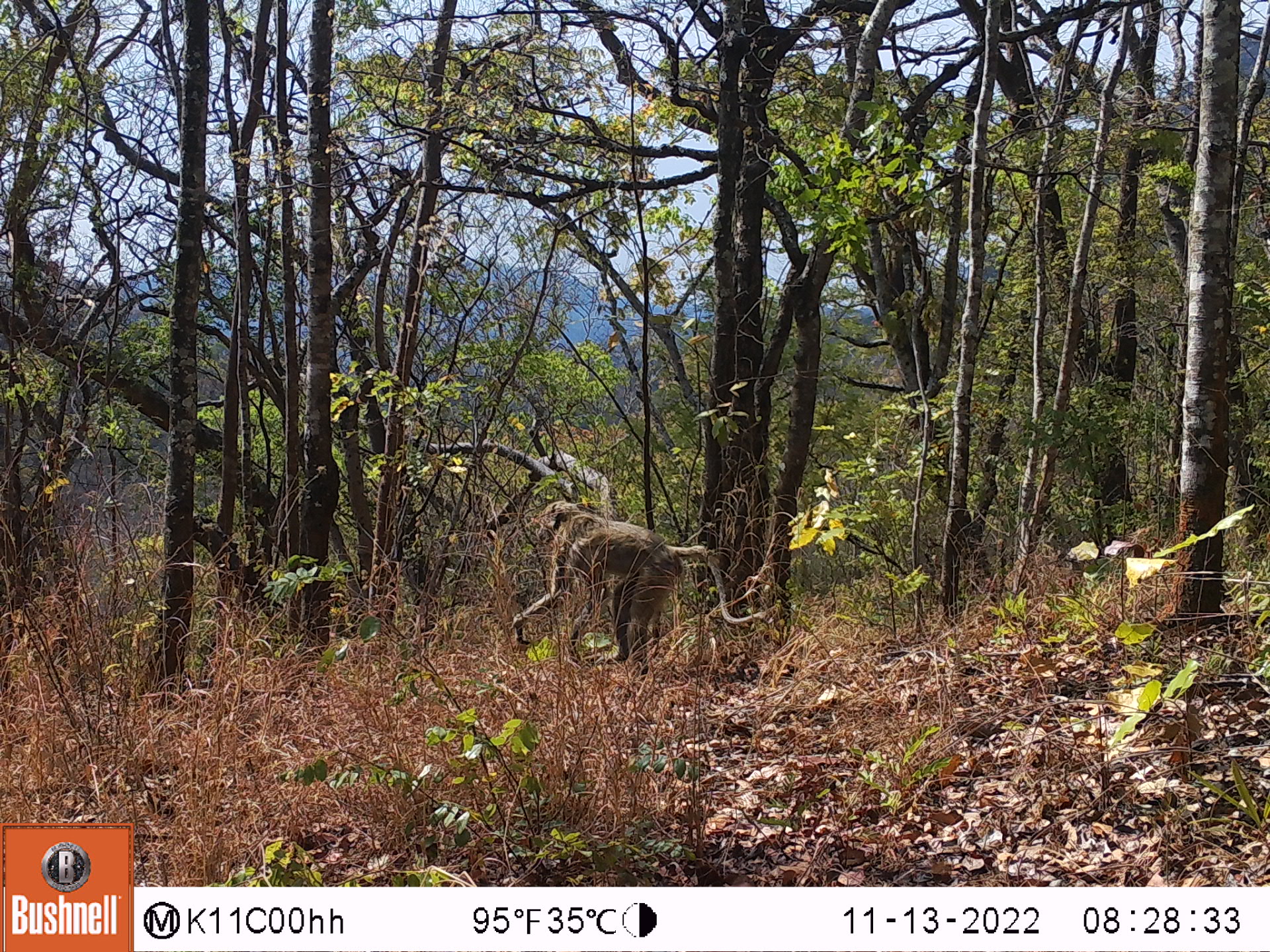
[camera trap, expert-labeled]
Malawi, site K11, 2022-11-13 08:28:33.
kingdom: Animalia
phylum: Chordata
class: Mammalia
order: Primates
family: Cercopithecidae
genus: Papio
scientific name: Papio cynocephalus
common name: yellow baboon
Yellow baboon (Papio cynocephalus), count 1.